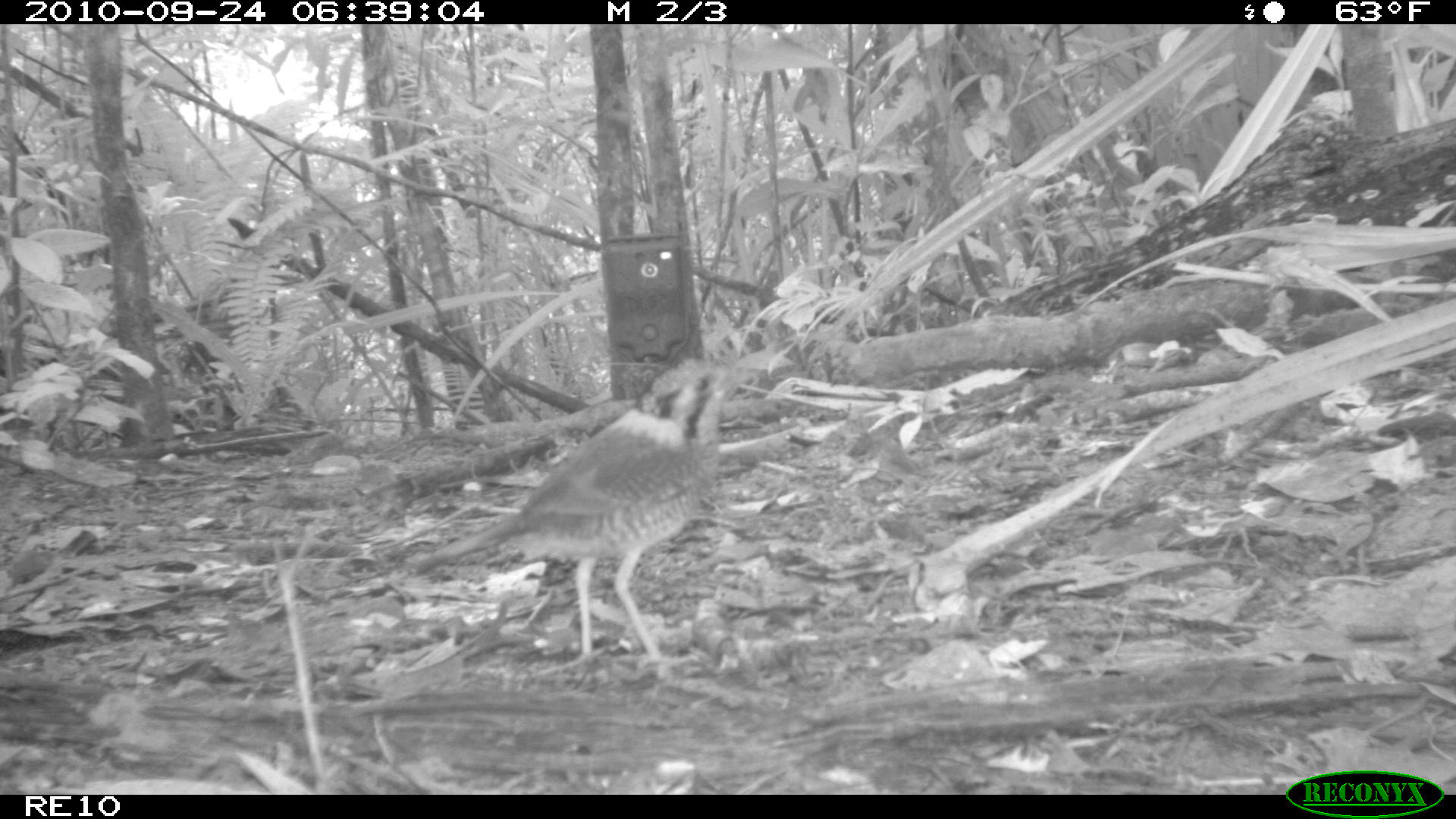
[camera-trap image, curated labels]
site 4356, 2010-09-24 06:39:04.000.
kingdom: Animalia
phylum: Chordata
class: Aves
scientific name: Aves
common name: bird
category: unknown bird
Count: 1.